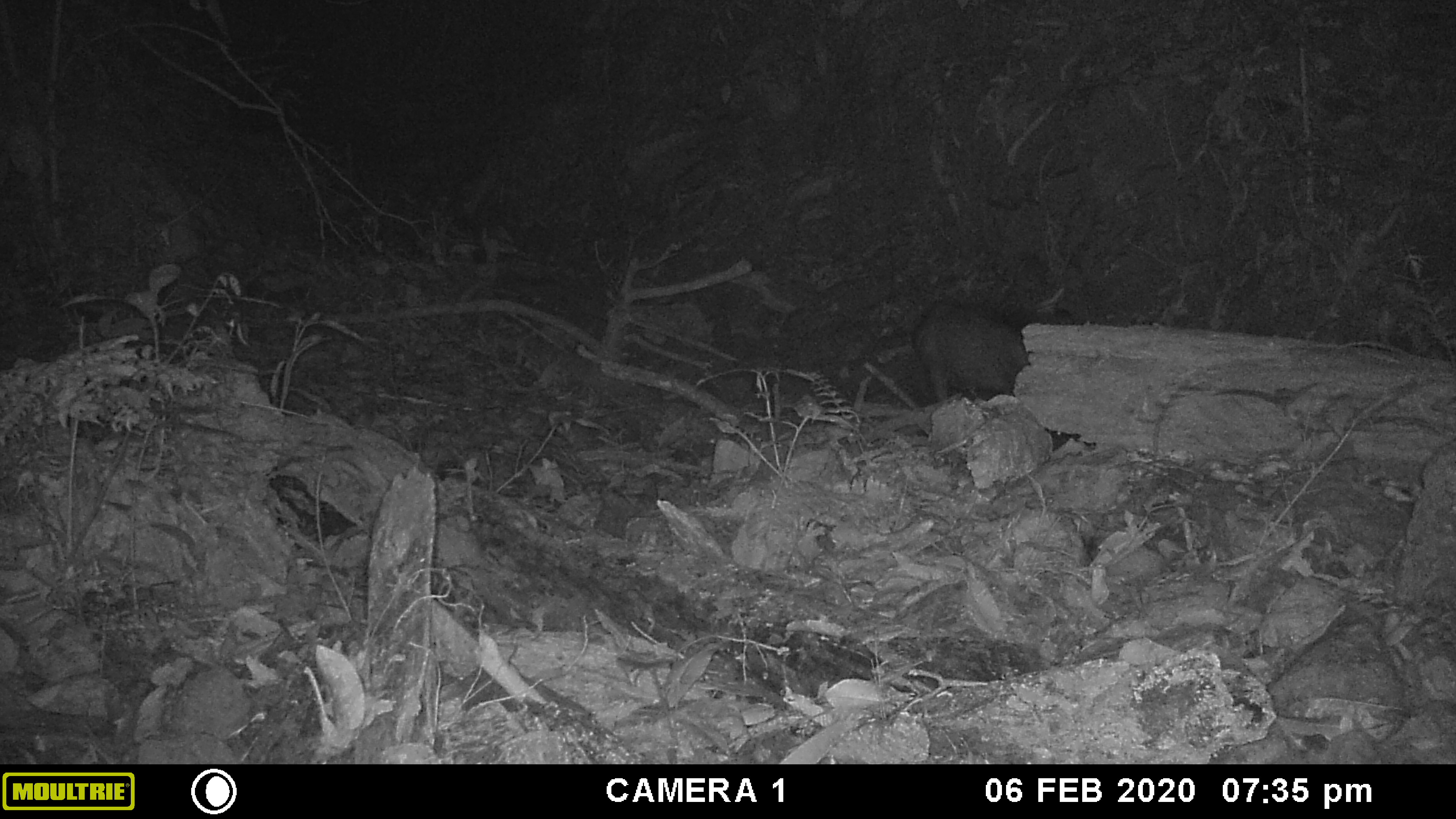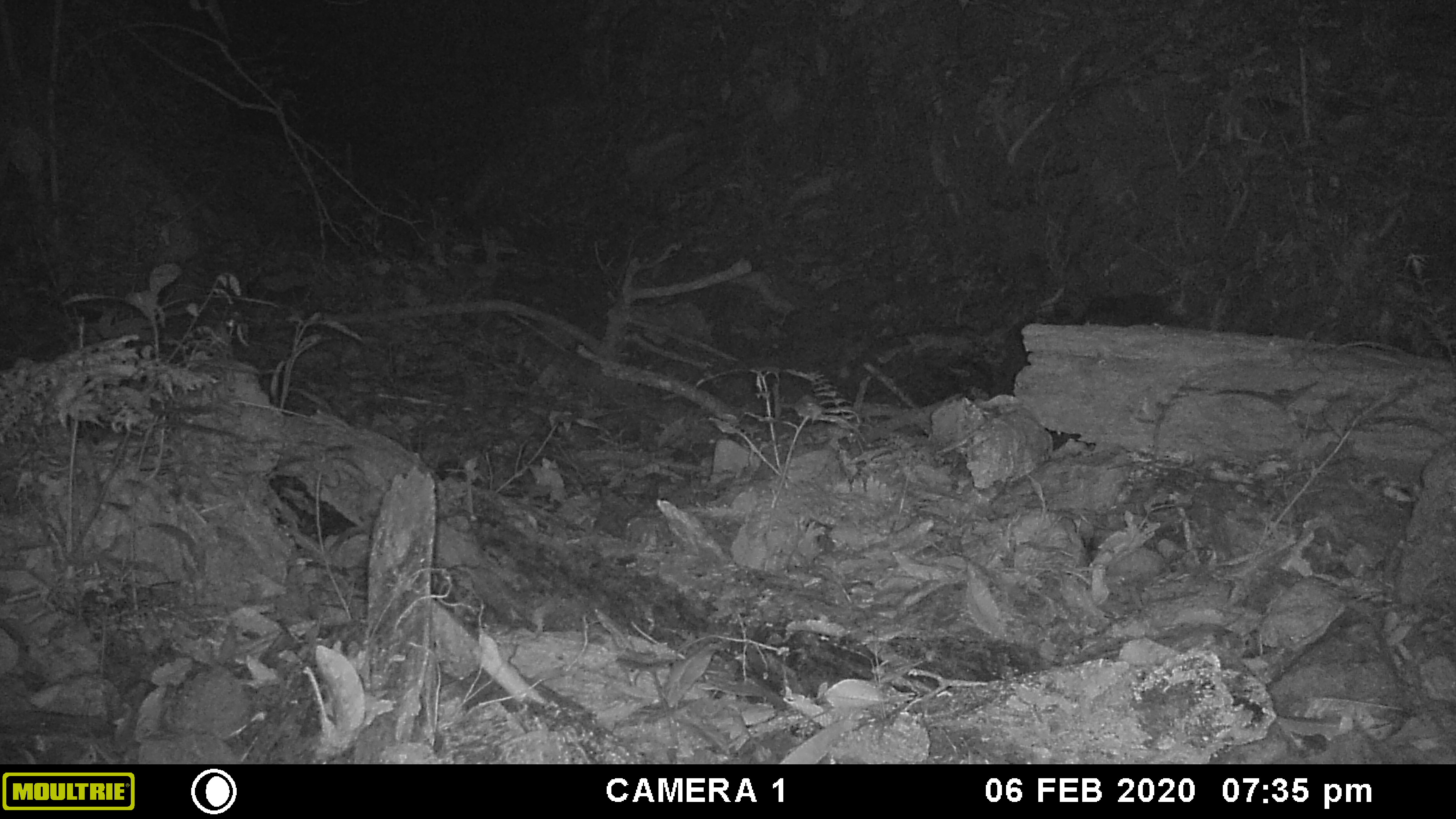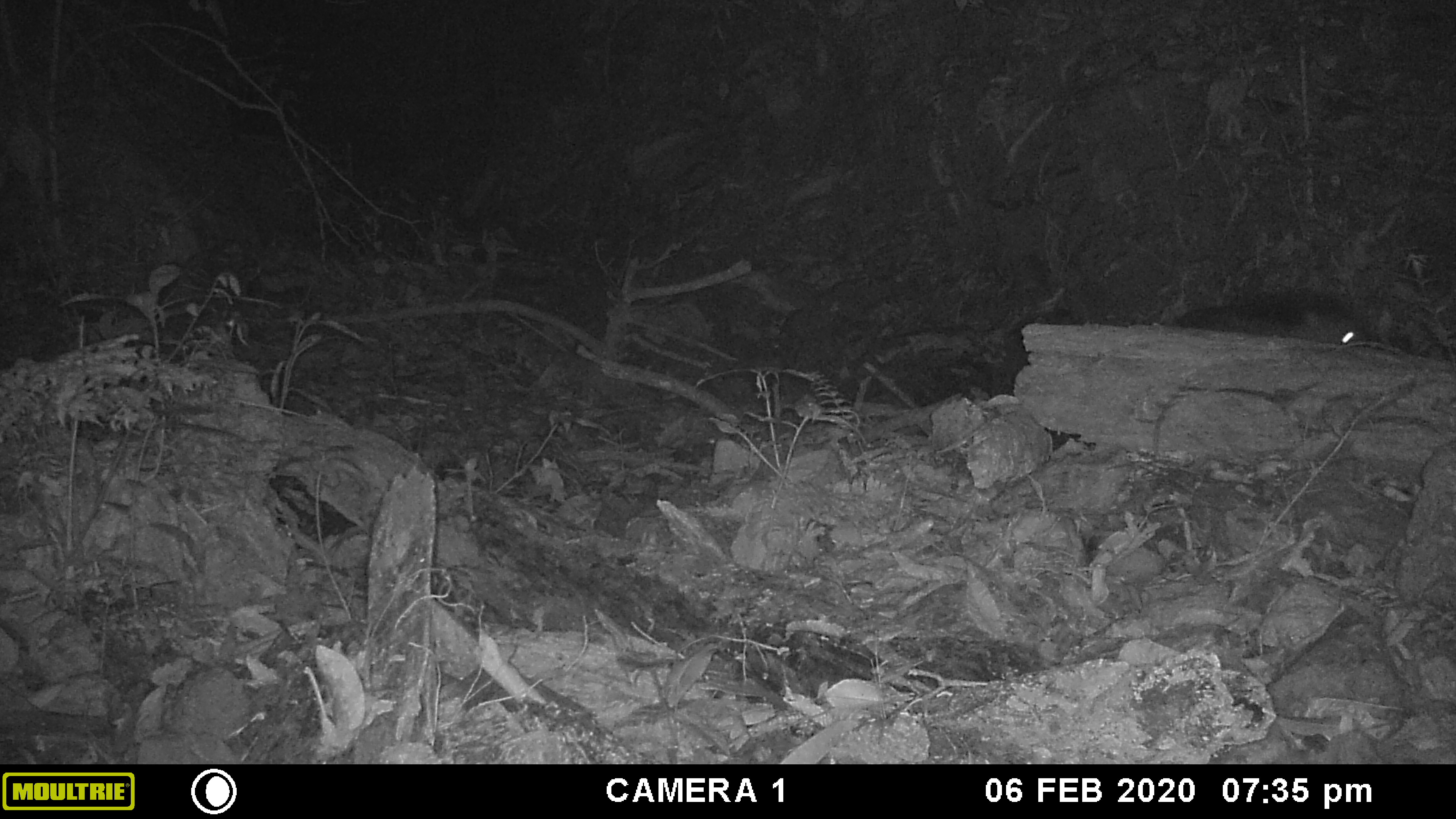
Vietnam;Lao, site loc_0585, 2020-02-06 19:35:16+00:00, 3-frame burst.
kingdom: Animalia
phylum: Chordata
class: Mammalia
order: Artiodactyla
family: Suidae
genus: Sus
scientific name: Sus scrofa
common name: eurasian wild pig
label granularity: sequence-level